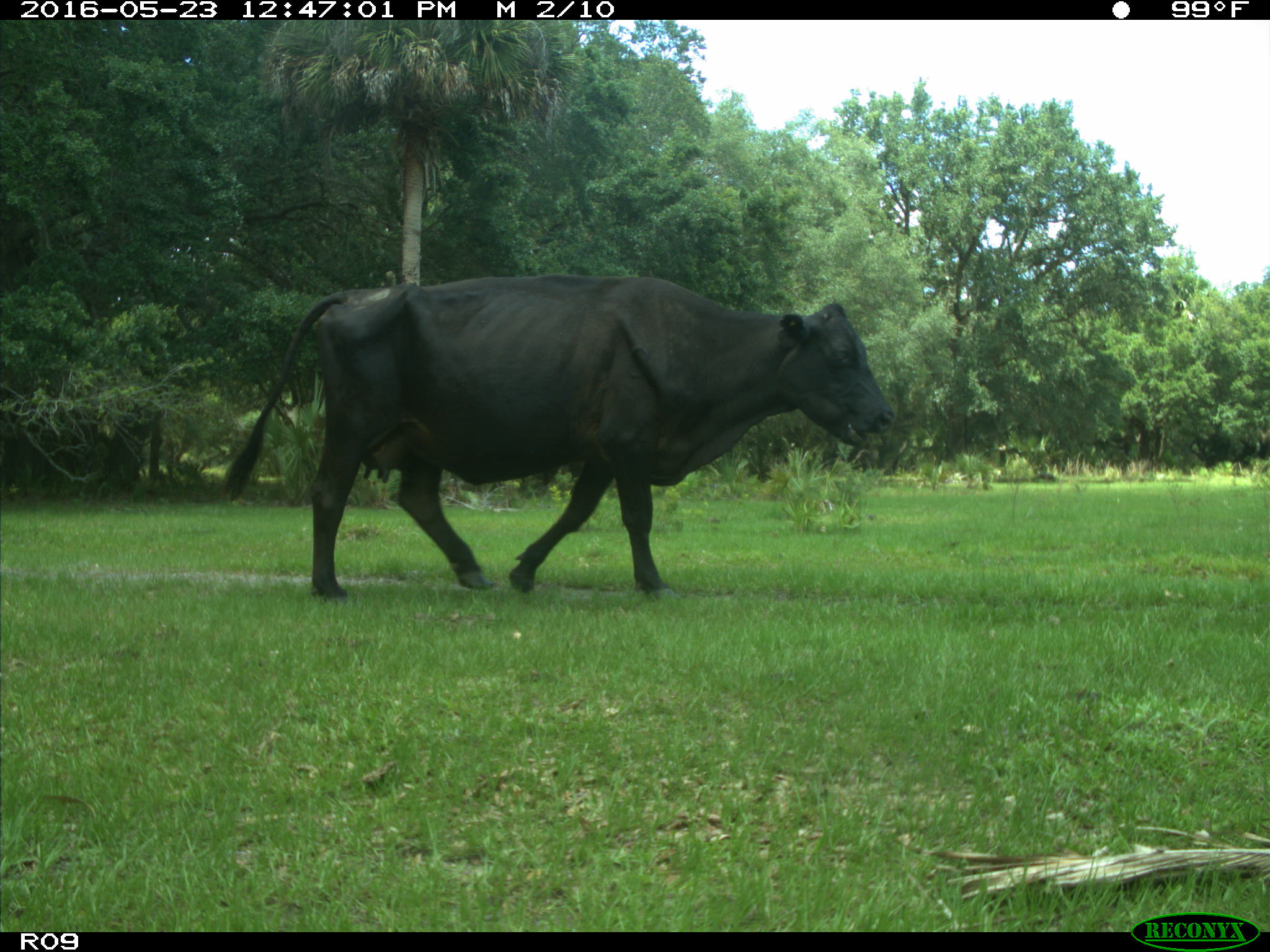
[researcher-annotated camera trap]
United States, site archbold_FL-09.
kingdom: Animalia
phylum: Chordata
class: Mammalia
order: Artiodactyla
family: Bovidae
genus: Bos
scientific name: Bos taurus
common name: domestic cow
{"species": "Bos taurus (domestic cow)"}